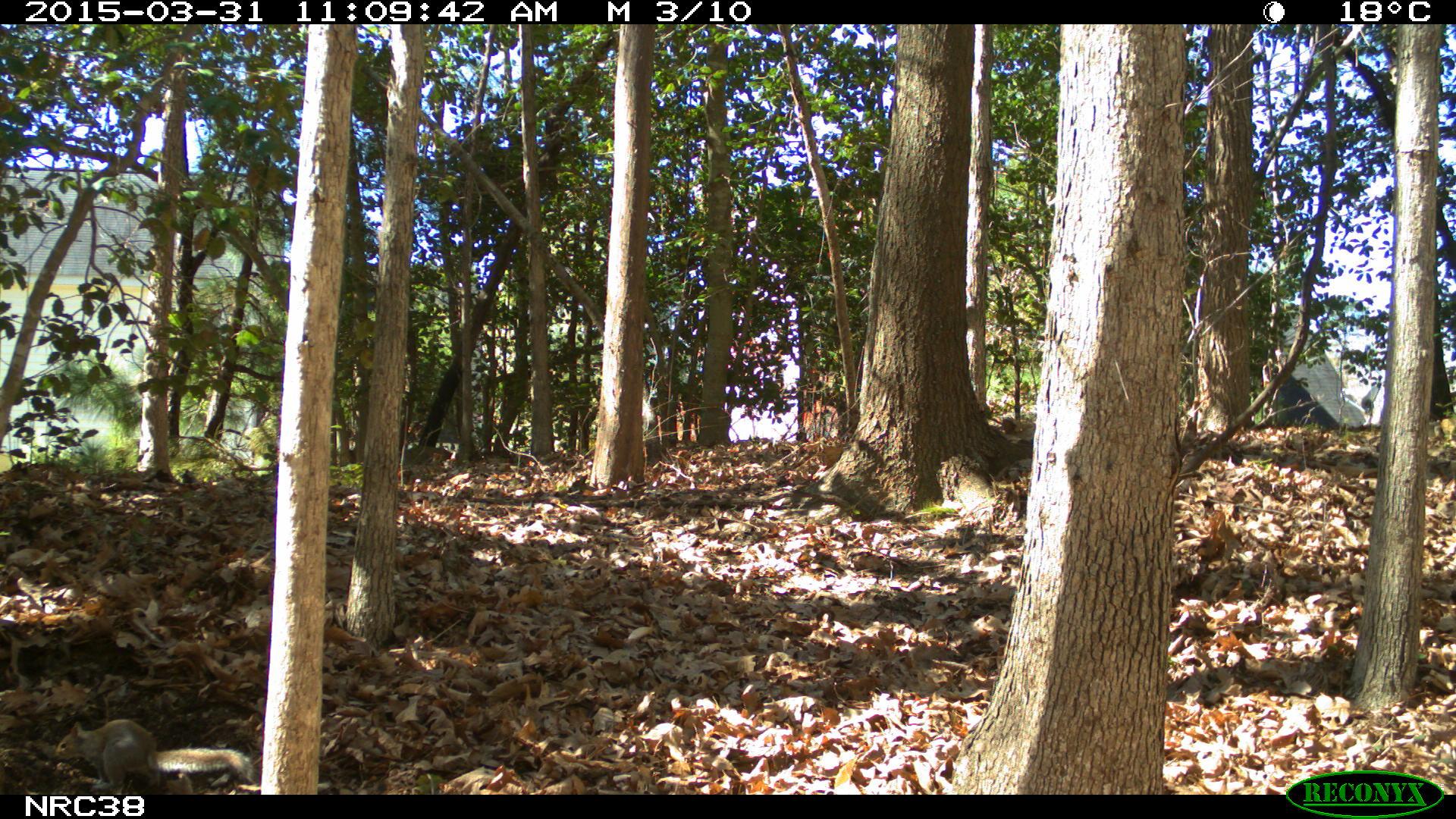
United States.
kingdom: Animalia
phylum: Chordata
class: Mammalia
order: Rodentia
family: Sciuridae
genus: Sciurus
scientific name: Sciurus carolinensis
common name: eastern gray squirrel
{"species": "Eastern Gray Squirrel (Sciurus carolinensis)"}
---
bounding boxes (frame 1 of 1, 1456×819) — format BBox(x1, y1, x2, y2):
Eastern Gray Squirrel: BBox(52, 707, 254, 790)